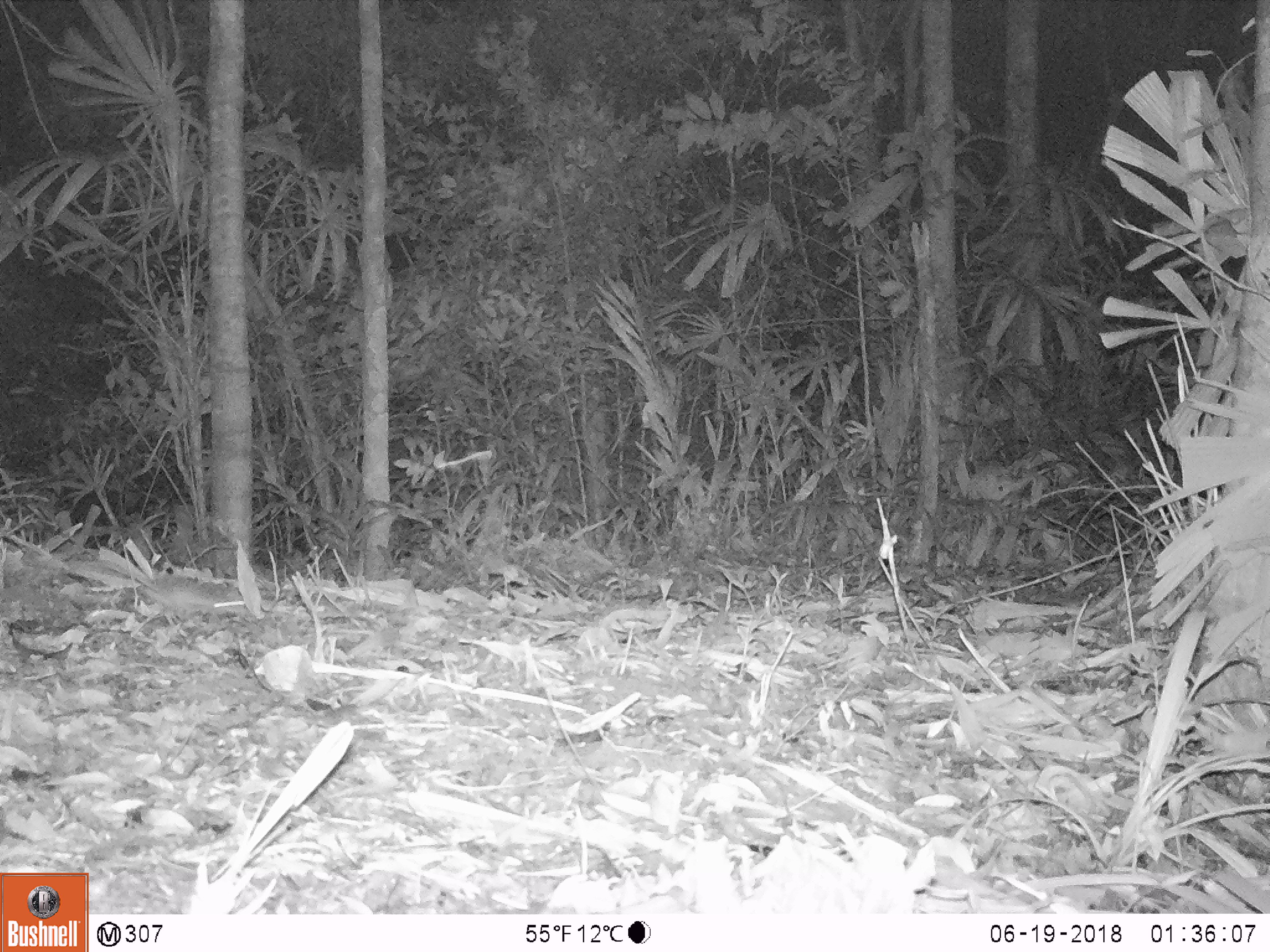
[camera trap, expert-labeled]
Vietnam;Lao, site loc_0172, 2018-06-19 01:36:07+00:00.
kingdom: Animalia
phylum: Chordata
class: Mammalia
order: Rodentia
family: Muridae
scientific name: Muridae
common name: old-world mice and rats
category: unidentified murid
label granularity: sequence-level